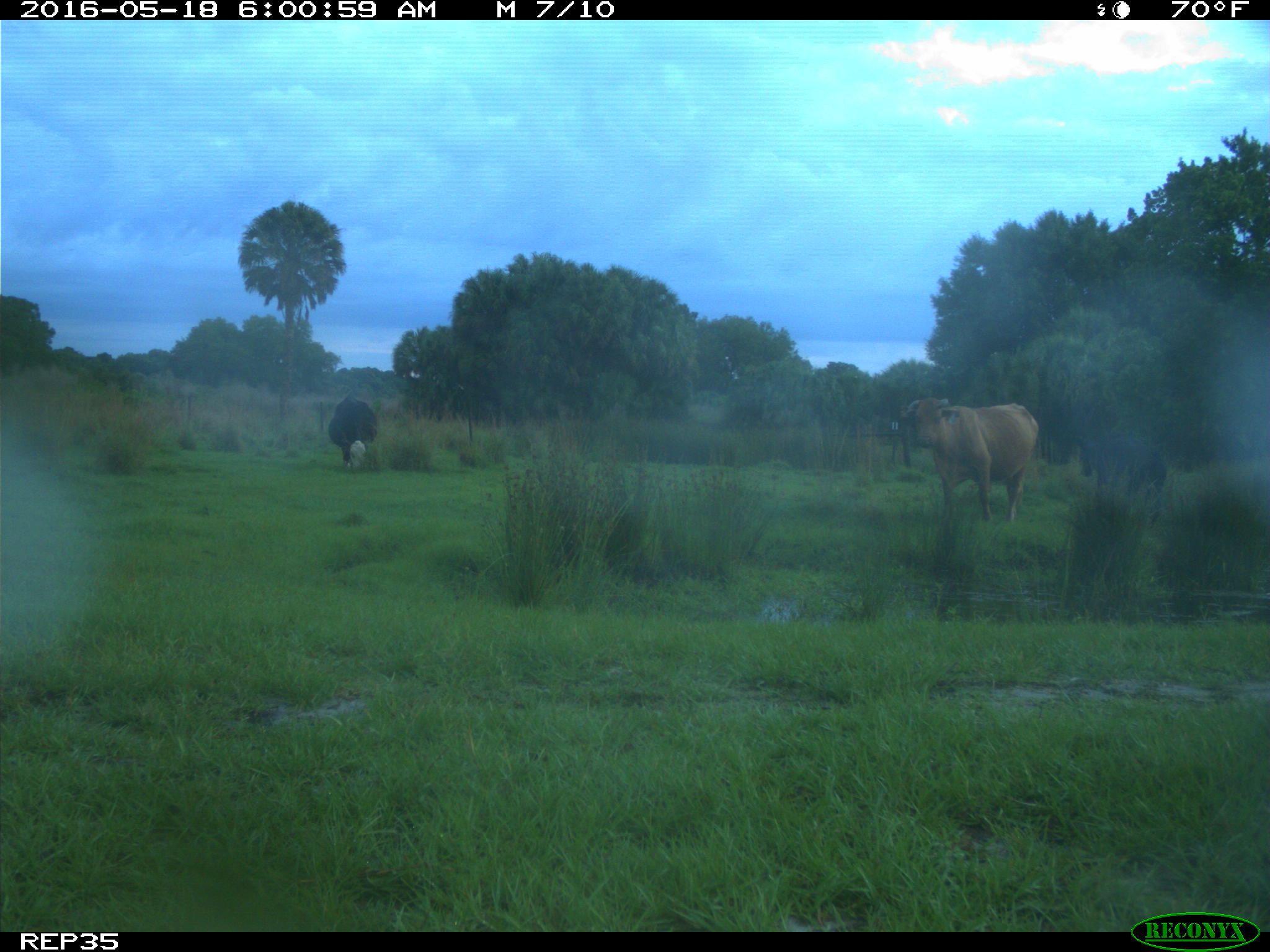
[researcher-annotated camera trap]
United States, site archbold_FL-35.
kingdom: Animalia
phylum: Chordata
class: Mammalia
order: Artiodactyla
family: Bovidae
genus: Bos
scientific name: Bos taurus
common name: domestic cow